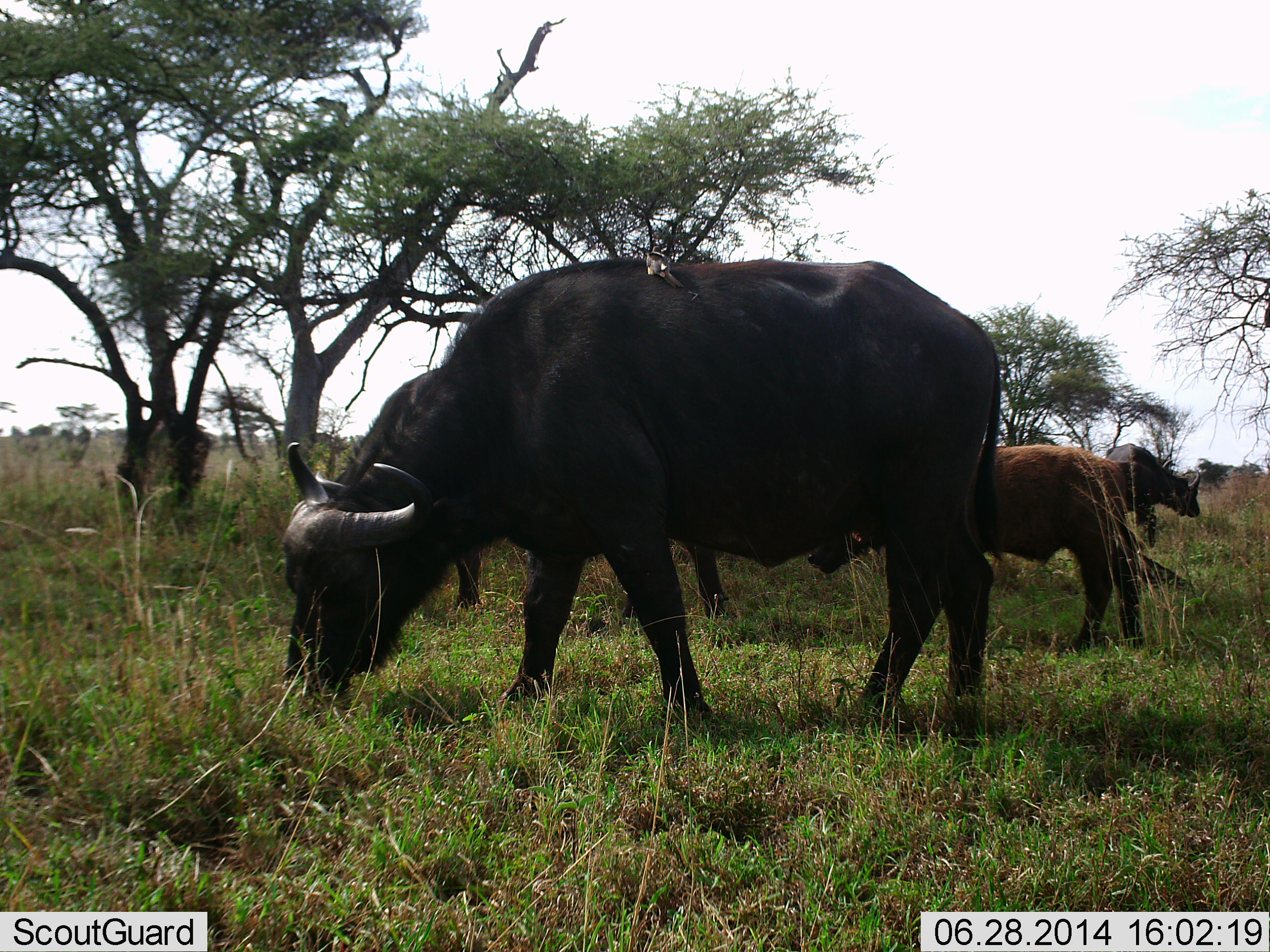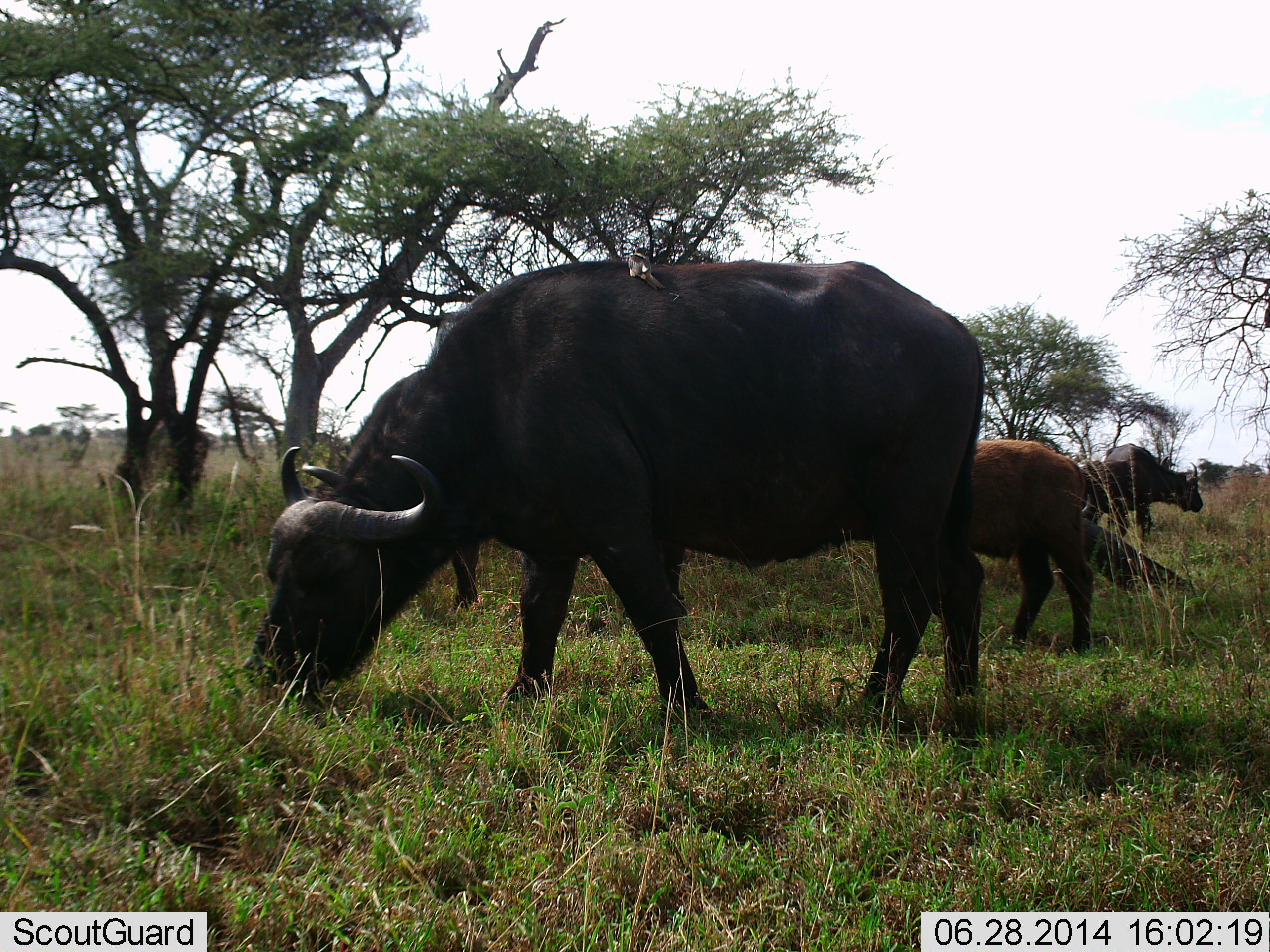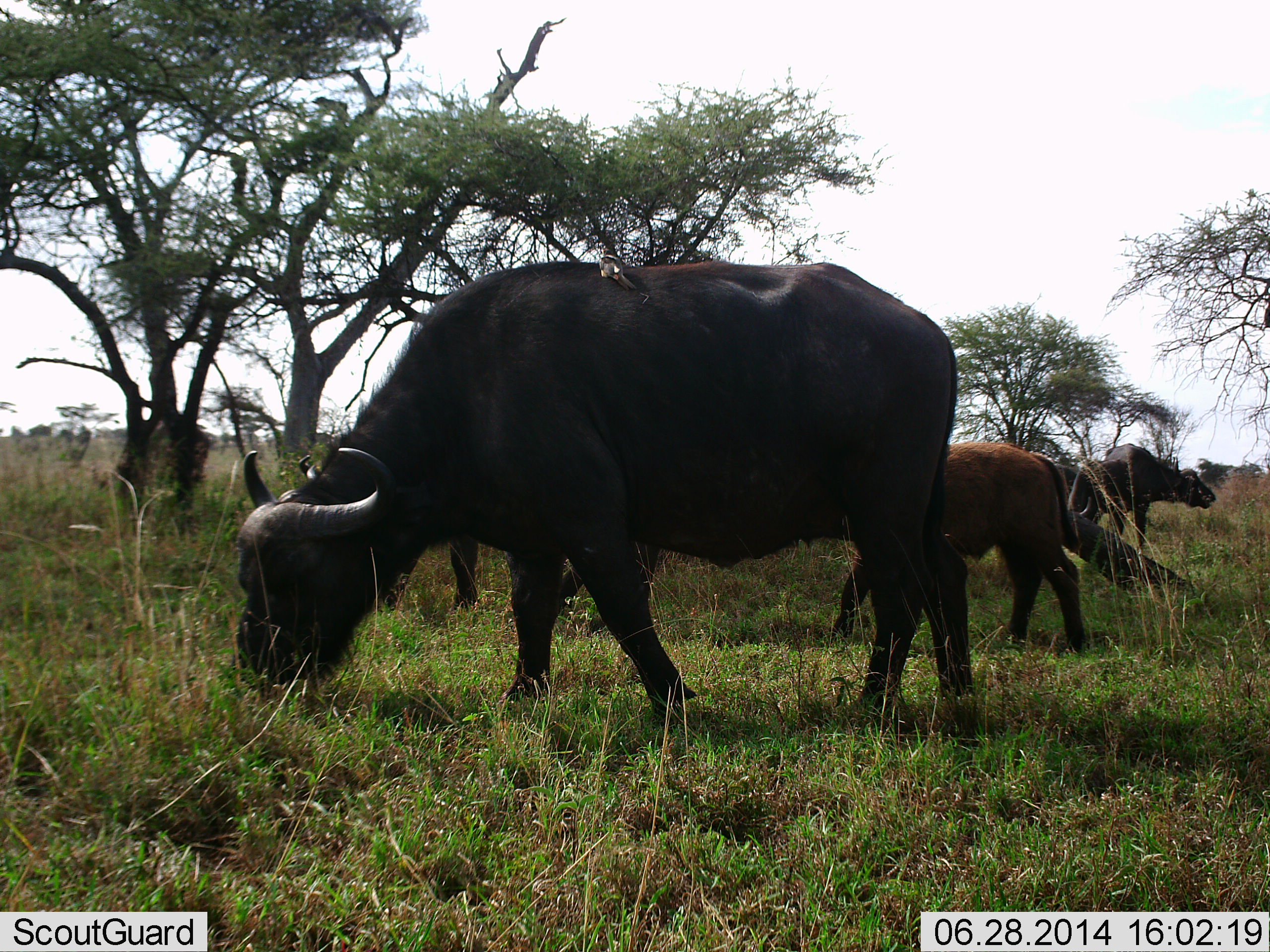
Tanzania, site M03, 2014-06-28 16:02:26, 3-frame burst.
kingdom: Animalia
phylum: Chordata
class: Mammalia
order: Artiodactyla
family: Bovidae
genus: Syncerus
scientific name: Syncerus caffer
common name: cape buffalo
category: buffalo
Buffalo (cape buffalo) (Syncerus caffer), count 4. Behavior (volunteer vote fractions): standing 64%, resting 0%, moving 9%, interacting 0%. Young present (vote fraction): 64%. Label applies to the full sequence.